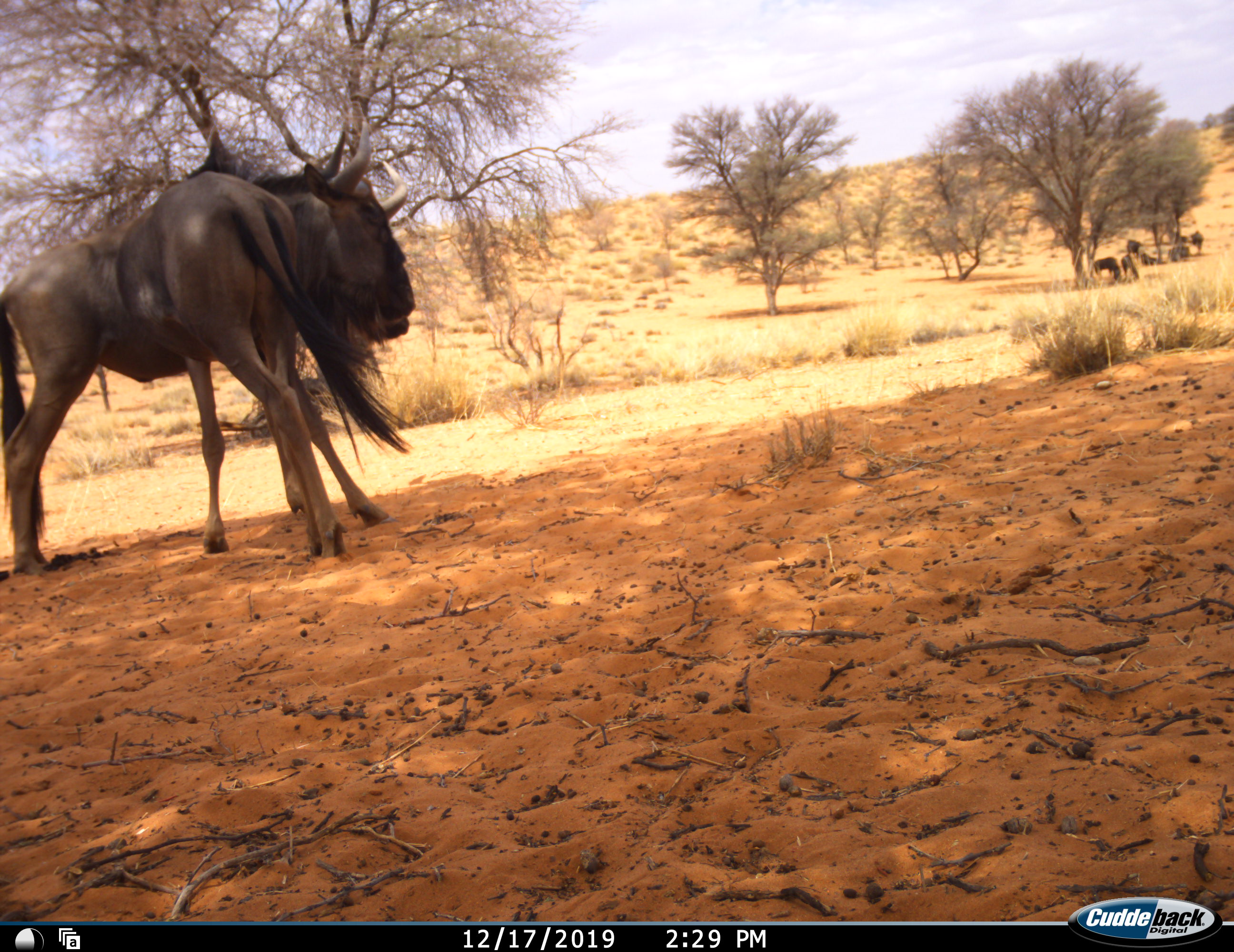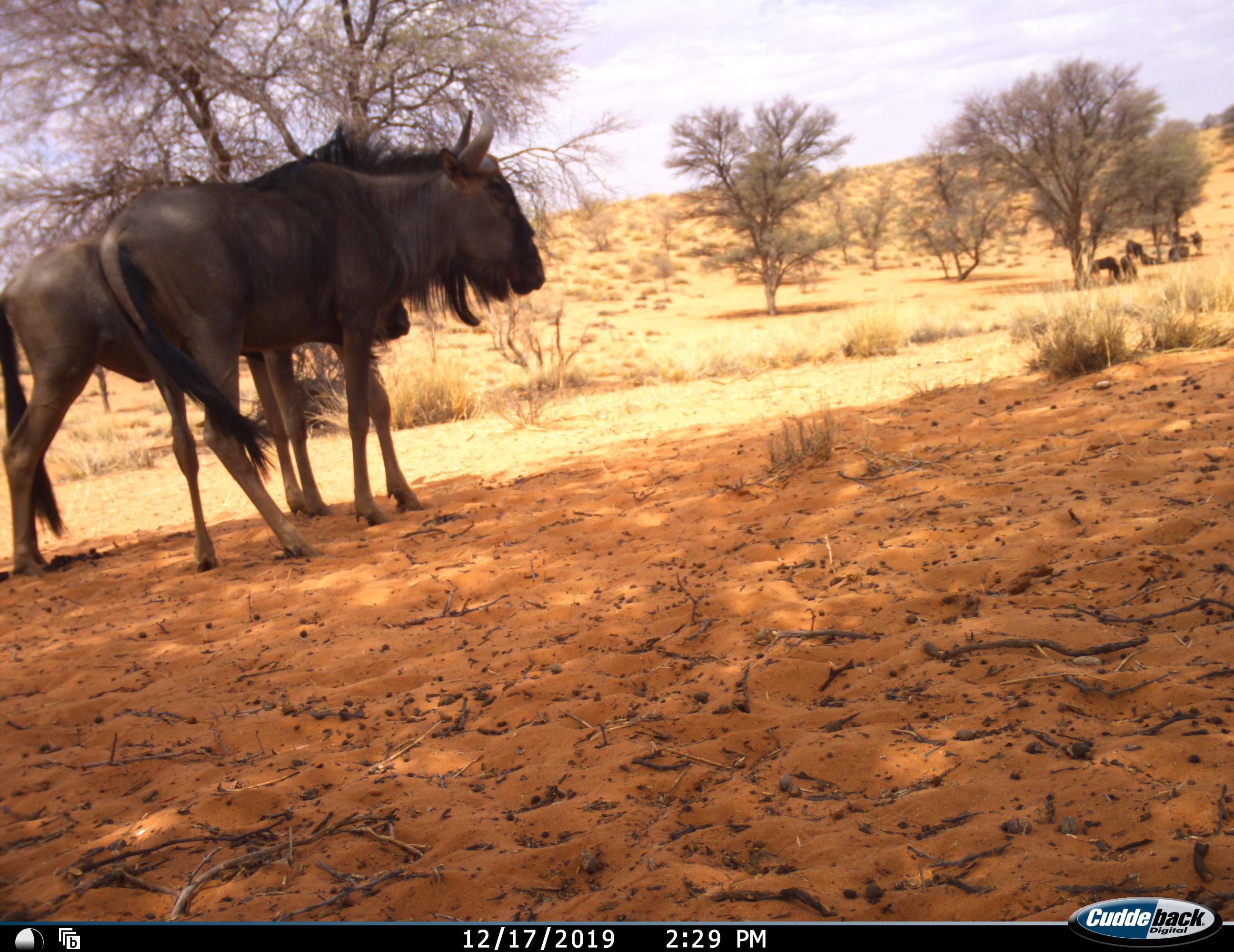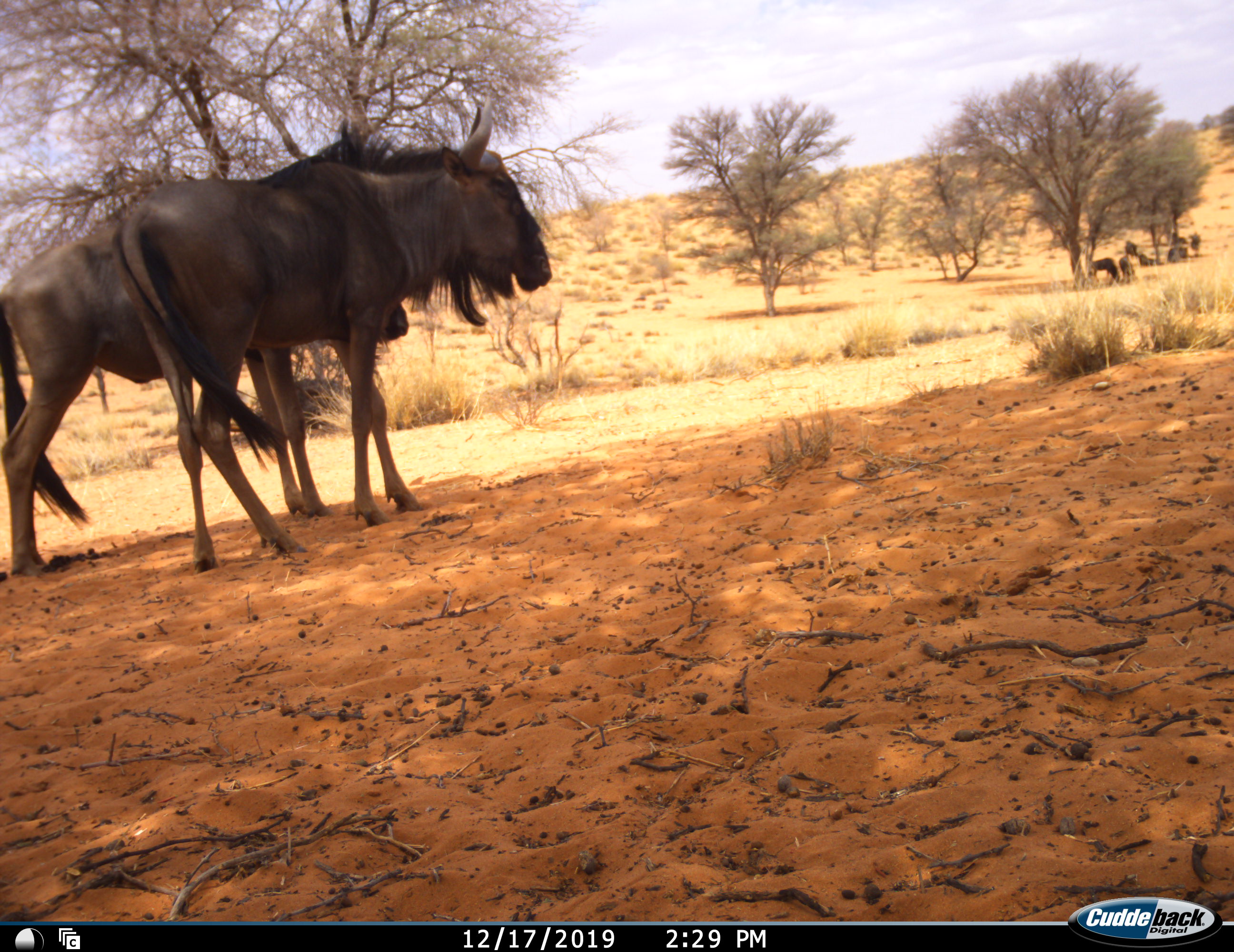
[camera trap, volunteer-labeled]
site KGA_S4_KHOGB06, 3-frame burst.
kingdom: Animalia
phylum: Chordata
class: Mammalia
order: Artiodactyla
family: Bovidae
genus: Connochaetes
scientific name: Connochaetes taurinus taurinus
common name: blue wildebeest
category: wildebeestblue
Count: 9.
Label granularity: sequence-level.